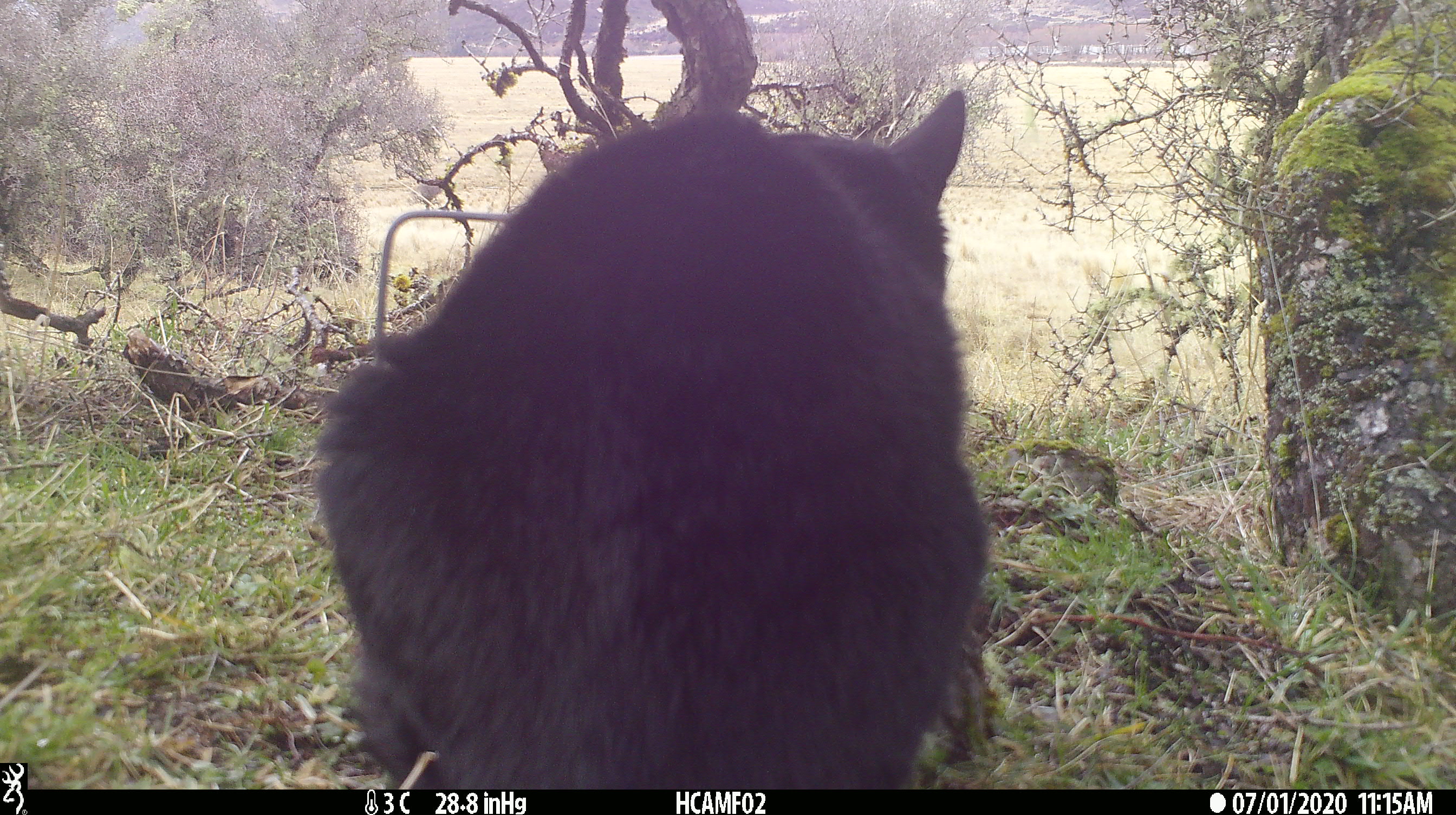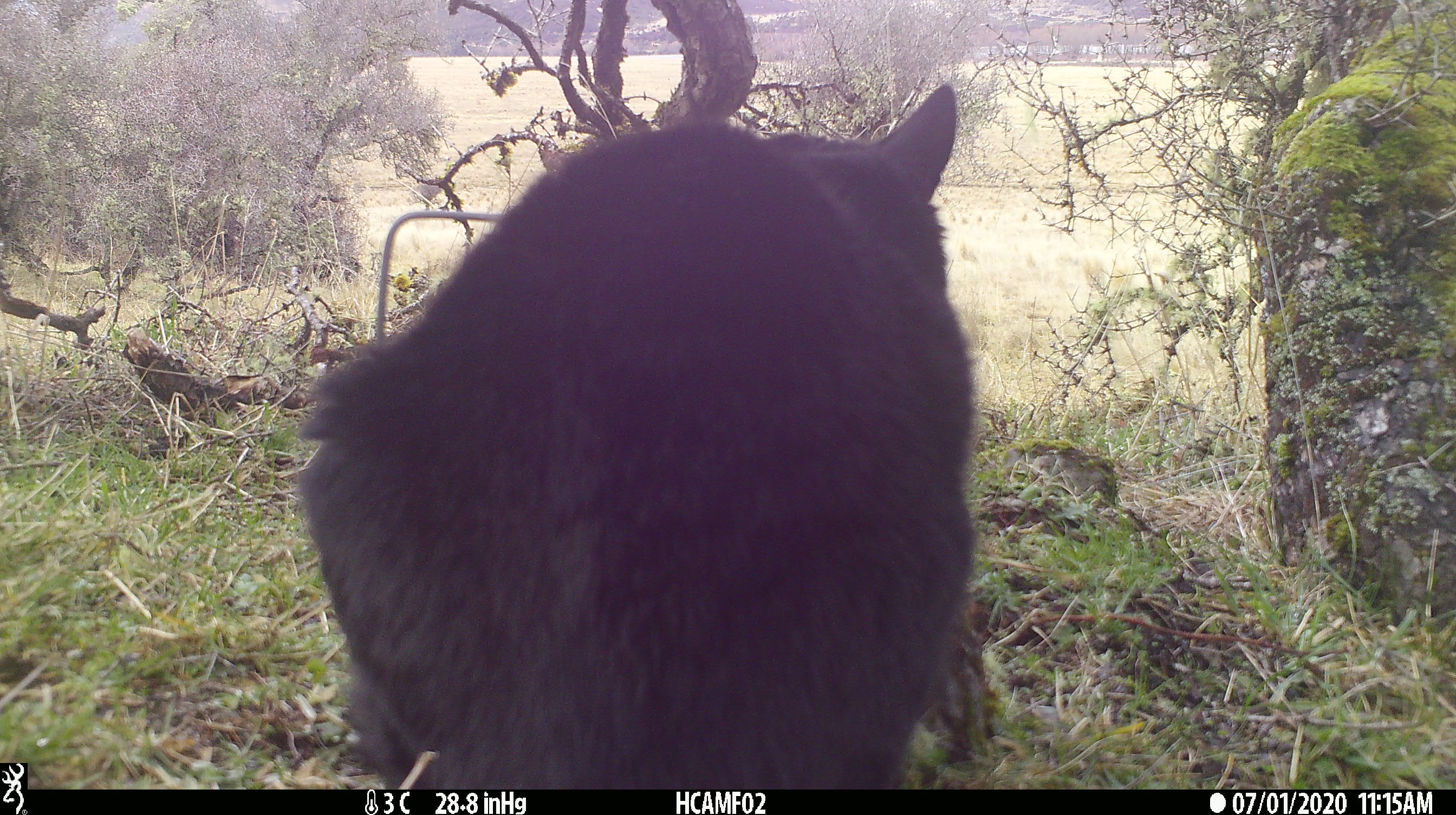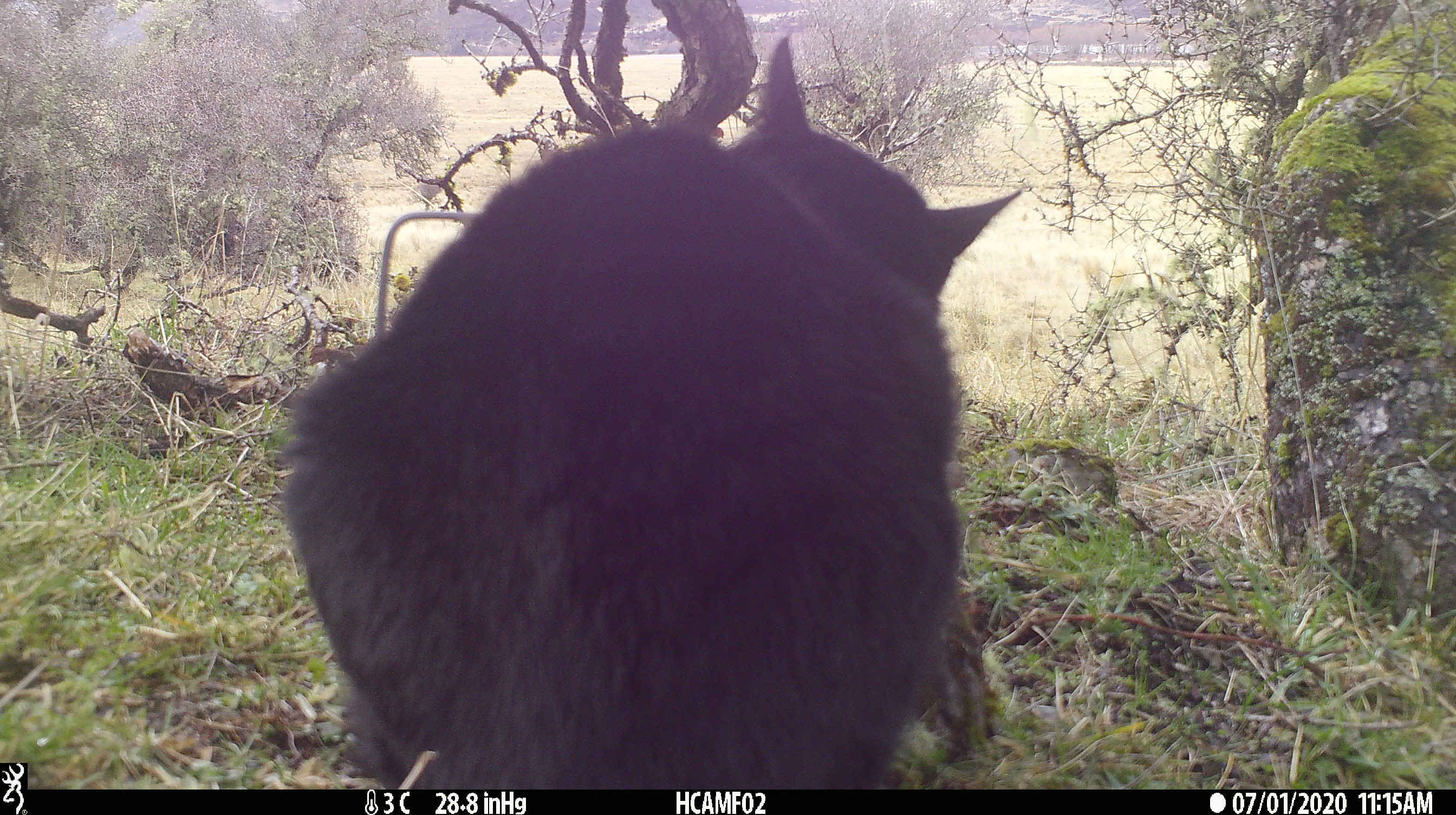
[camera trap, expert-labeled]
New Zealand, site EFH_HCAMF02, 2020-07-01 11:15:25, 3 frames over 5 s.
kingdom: Animalia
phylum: Chordata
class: Mammalia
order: Carnivora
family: Felidae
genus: Felis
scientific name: Felis catus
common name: domestic cat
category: cat